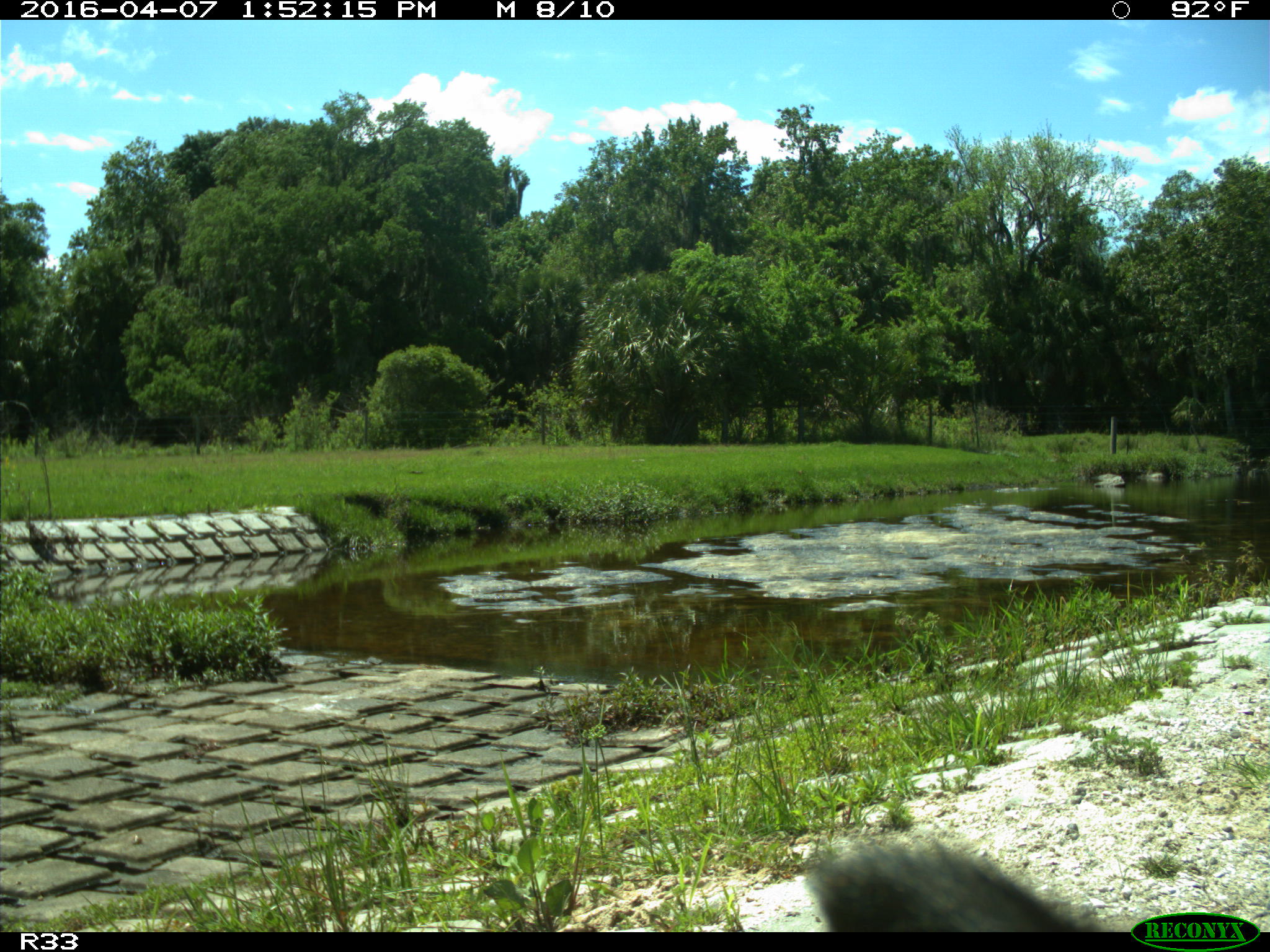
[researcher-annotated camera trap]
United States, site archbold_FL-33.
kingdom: Animalia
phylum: Chordata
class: Mammalia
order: Artiodactyla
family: Bovidae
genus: Bos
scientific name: Bos taurus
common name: domestic cow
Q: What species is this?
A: Bos taurus (domestic cow).